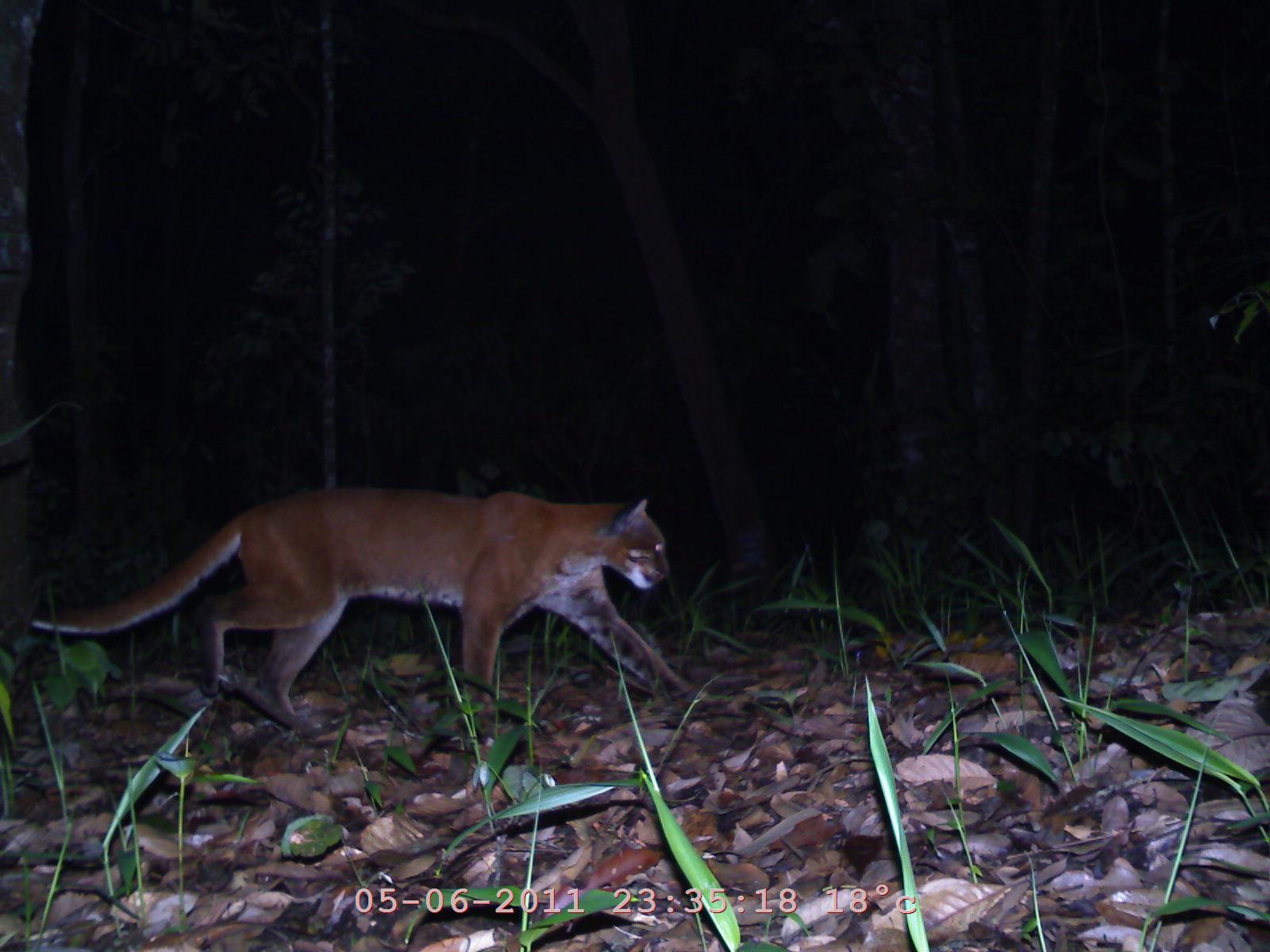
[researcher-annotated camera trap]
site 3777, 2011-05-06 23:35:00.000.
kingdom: Animalia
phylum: Chordata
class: Mammalia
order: Carnivora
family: Felidae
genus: Catopuma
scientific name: Catopuma temminckii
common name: asian golden cat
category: pardofelis temminckii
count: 1